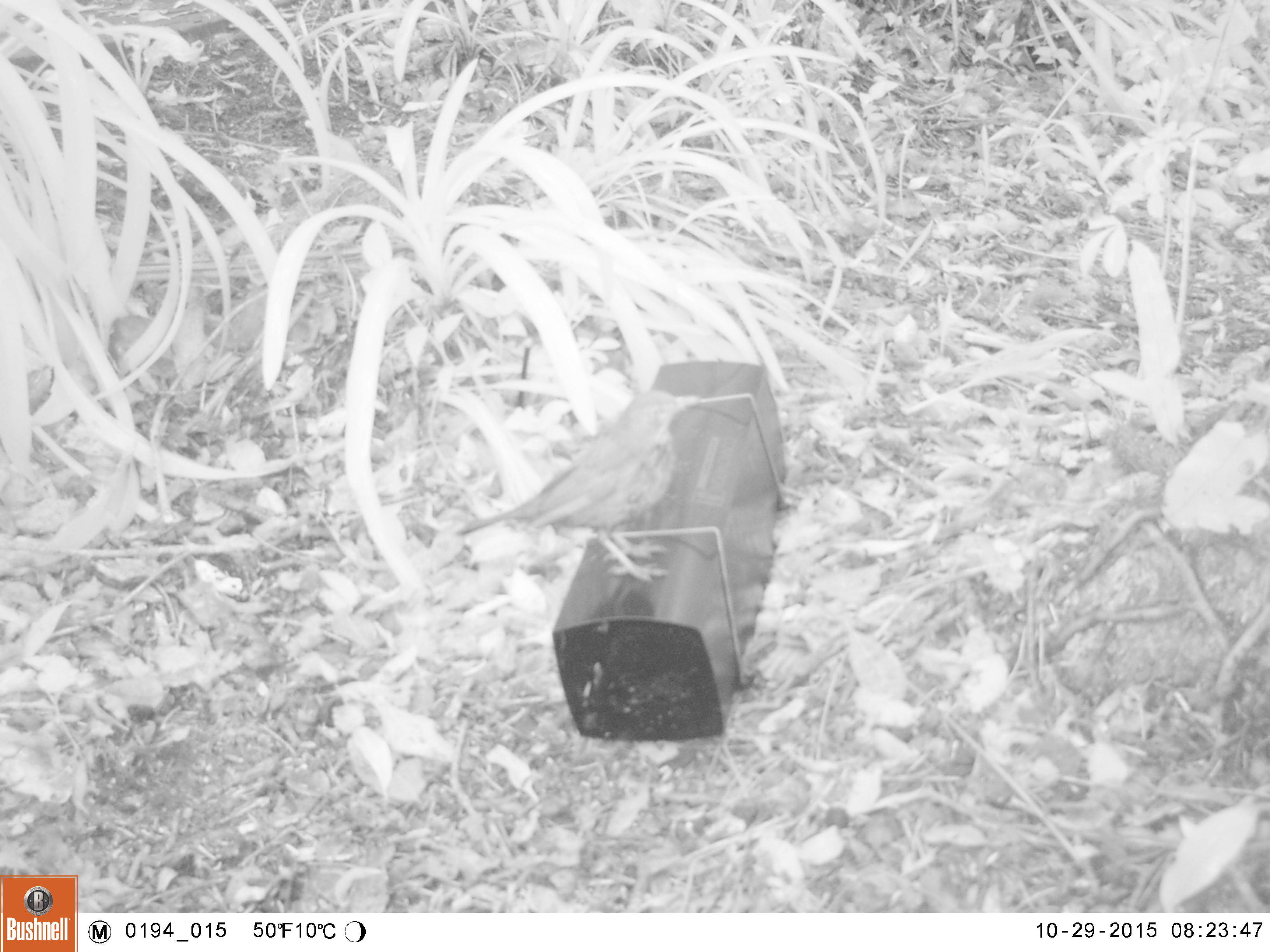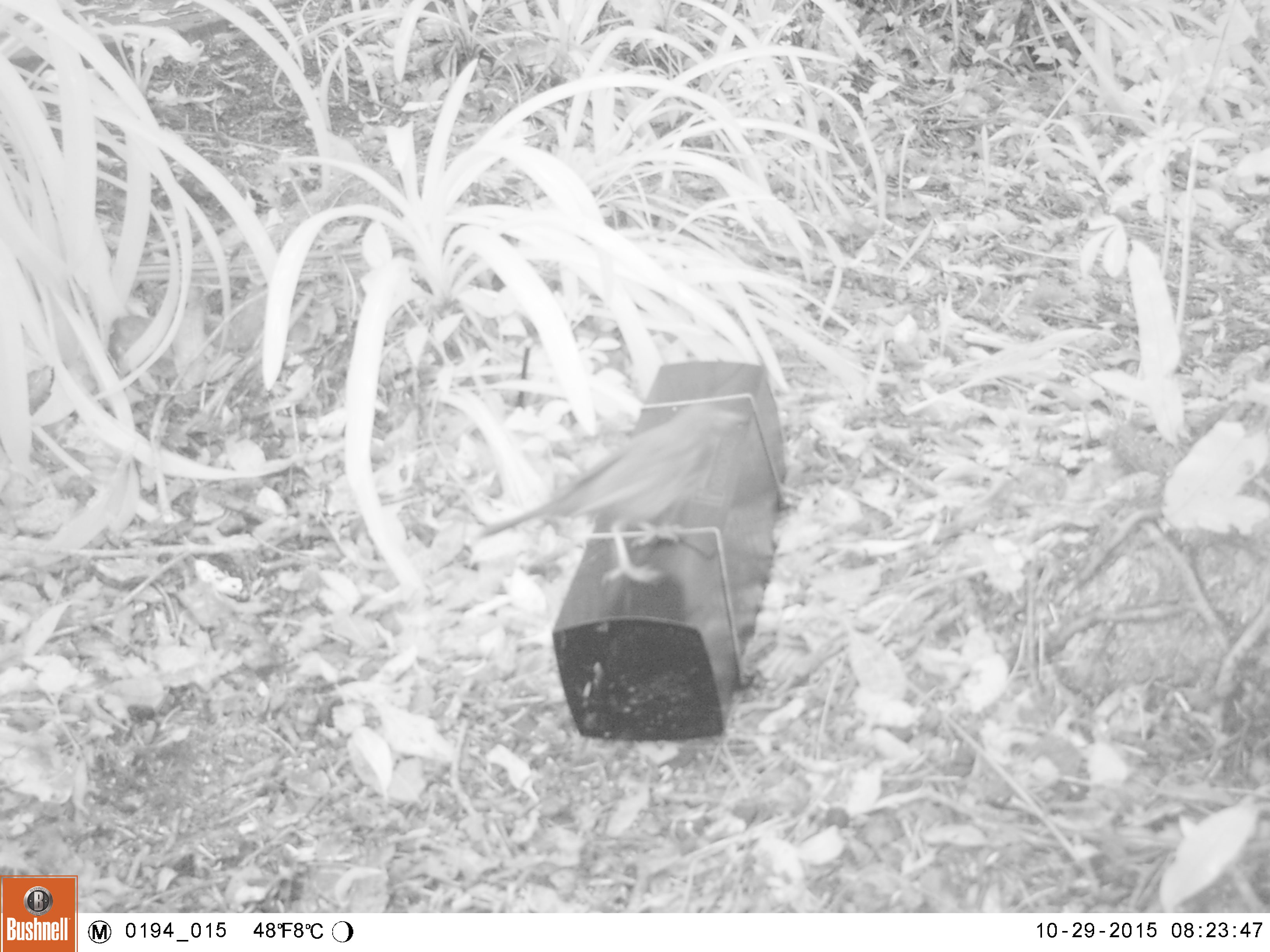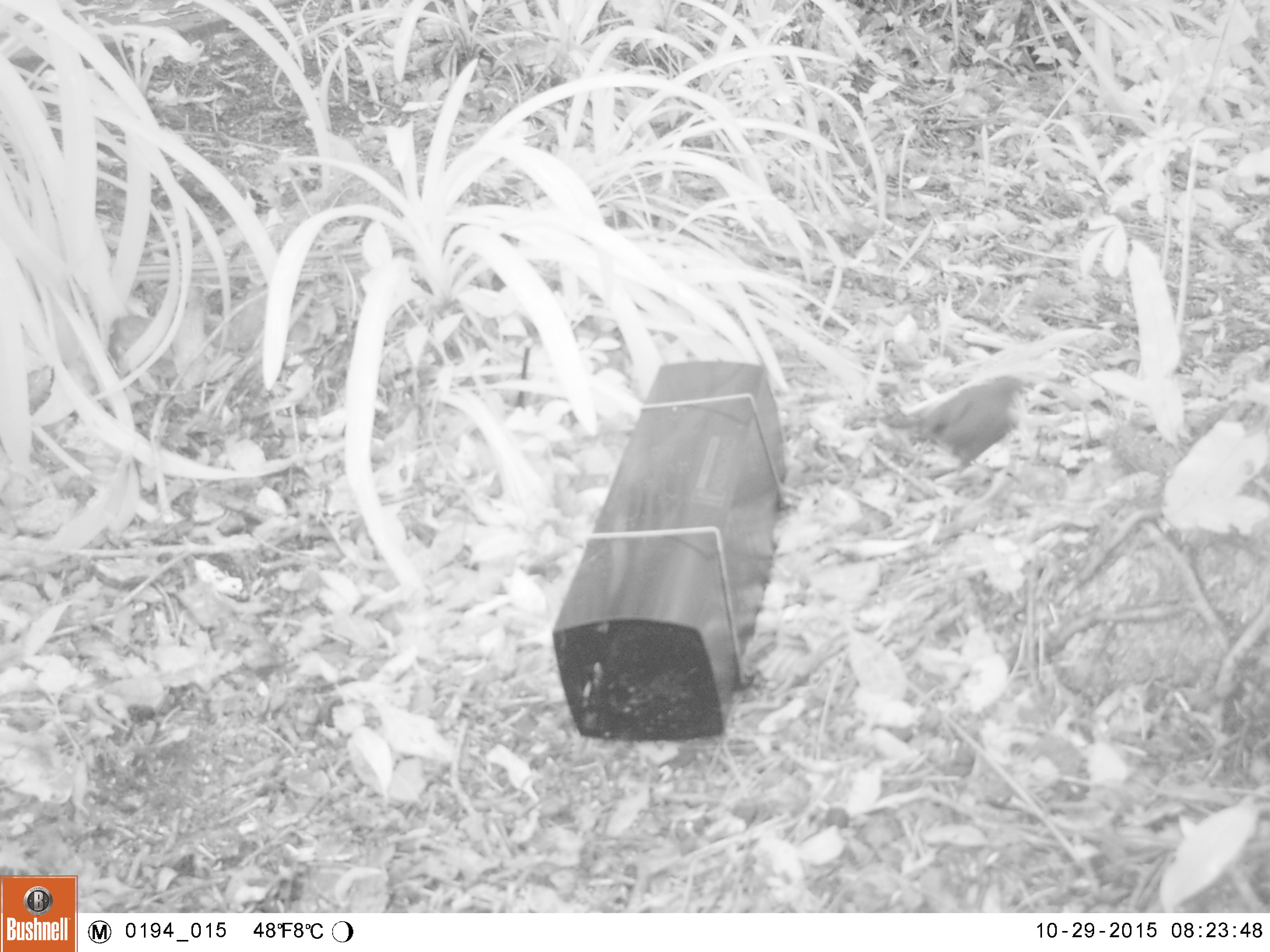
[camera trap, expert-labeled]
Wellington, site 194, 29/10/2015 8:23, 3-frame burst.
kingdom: Animalia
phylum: Chordata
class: Aves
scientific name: Aves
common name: bird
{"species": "bird (Aves)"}